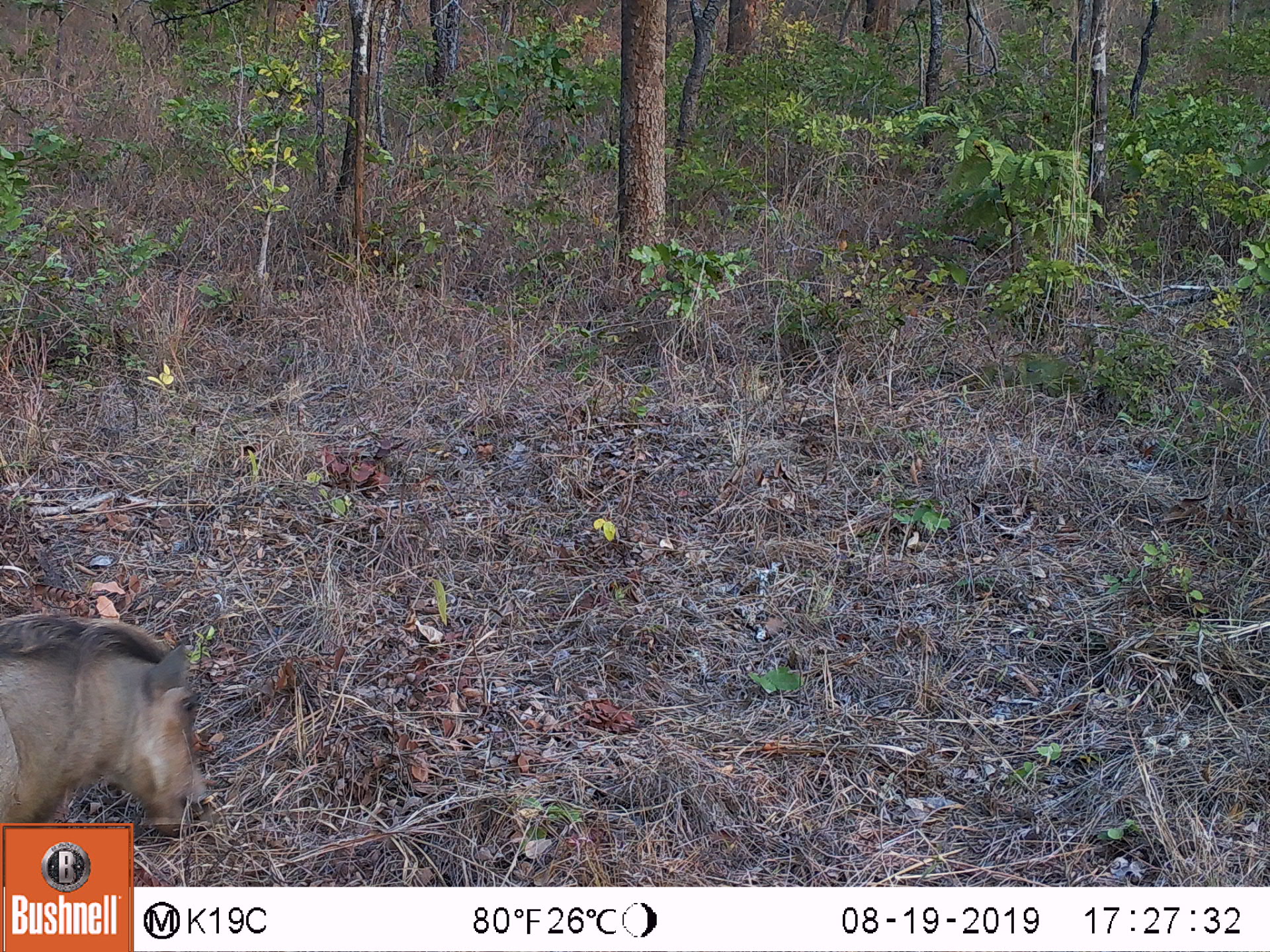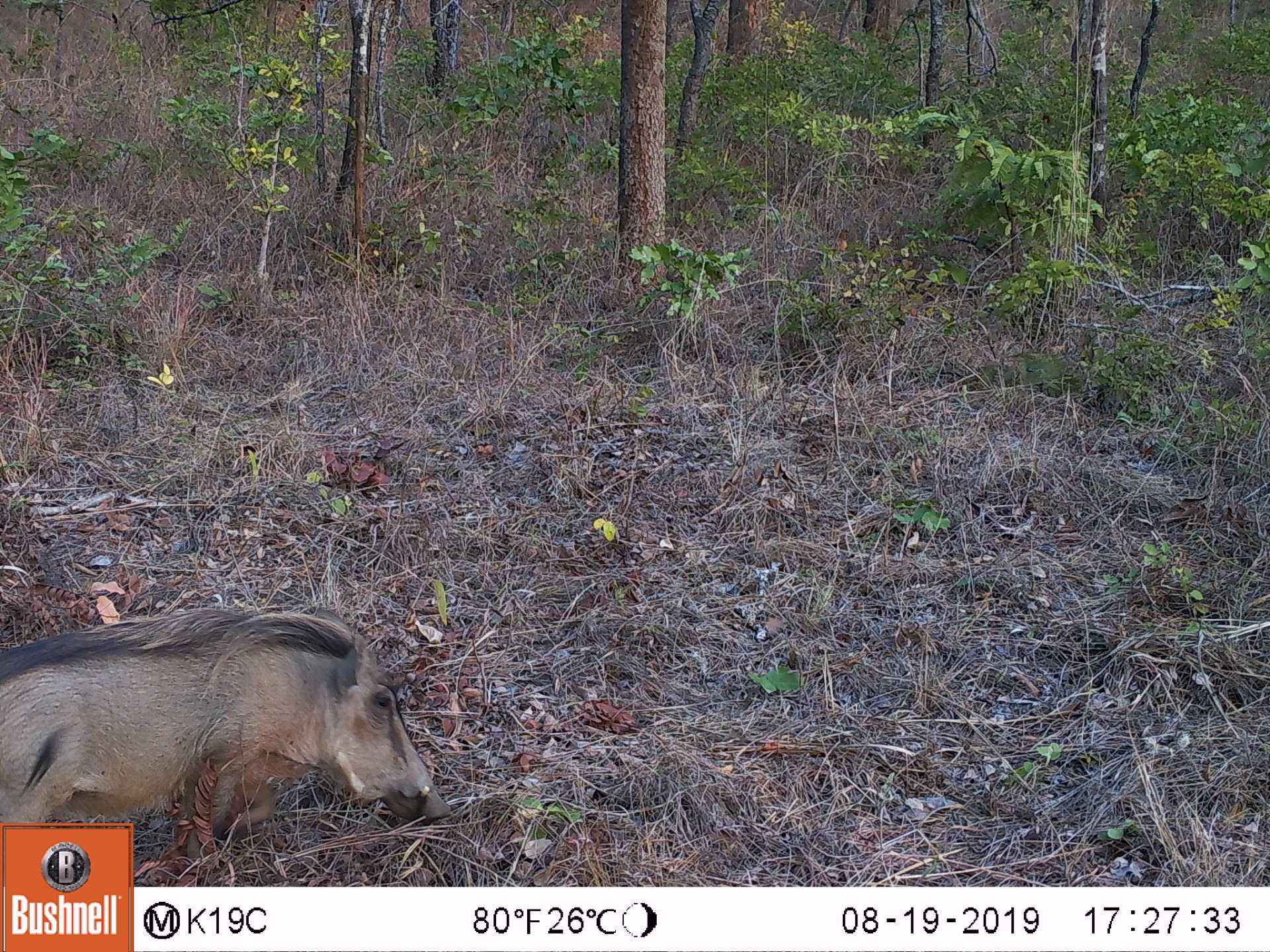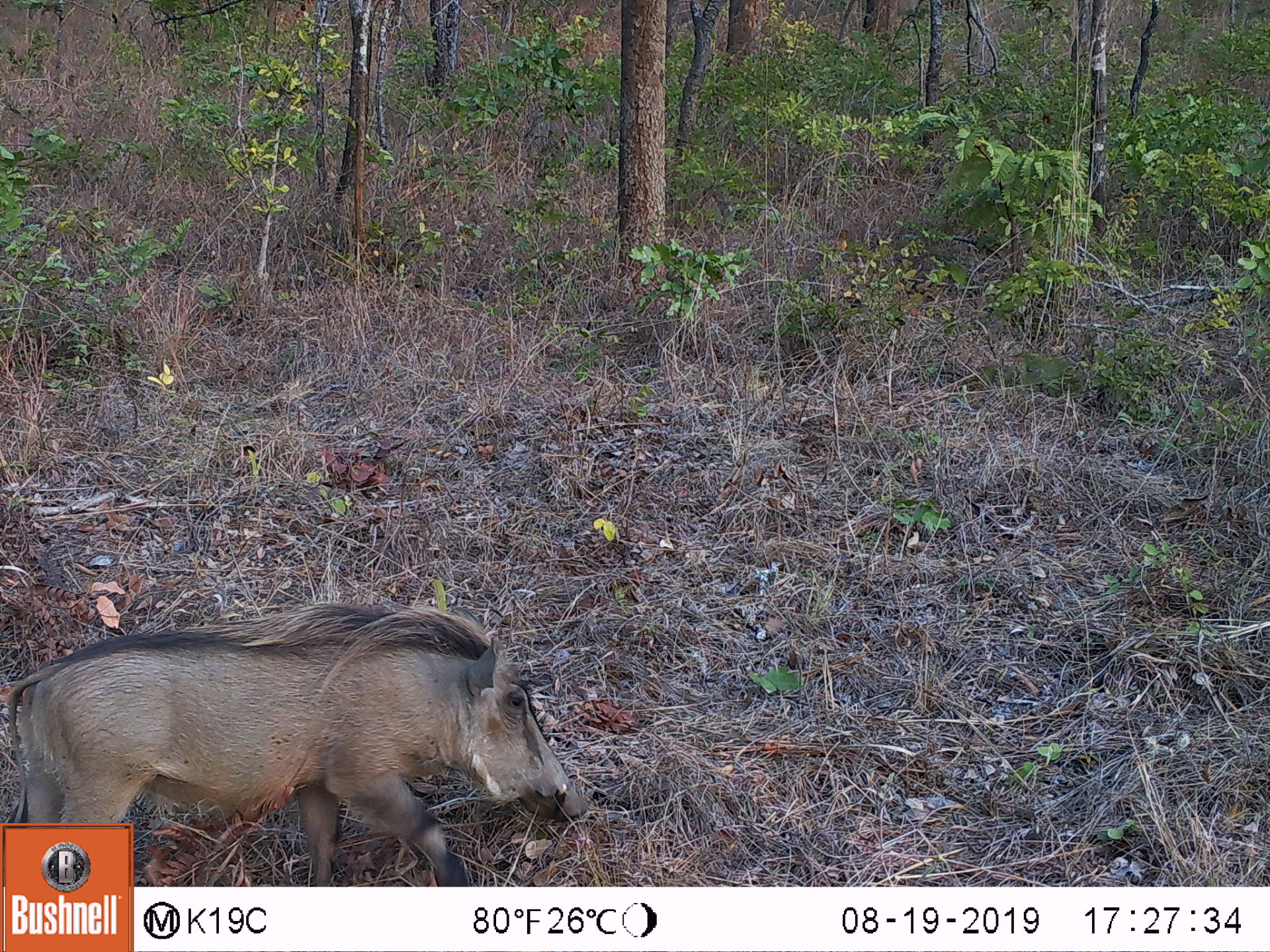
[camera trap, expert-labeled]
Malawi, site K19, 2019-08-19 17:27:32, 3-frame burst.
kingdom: Animalia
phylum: Chordata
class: Mammalia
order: Artiodactyla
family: Suidae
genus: Phacochoerus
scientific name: Phacochoerus africanus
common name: common warthog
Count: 1.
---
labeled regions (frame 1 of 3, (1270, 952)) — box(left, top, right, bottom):
common warthog: box(2, 610, 215, 819)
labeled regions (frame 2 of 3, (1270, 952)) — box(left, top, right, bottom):
common warthog: box(2, 598, 453, 819)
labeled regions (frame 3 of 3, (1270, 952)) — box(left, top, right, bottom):
common warthog: box(5, 573, 594, 819)